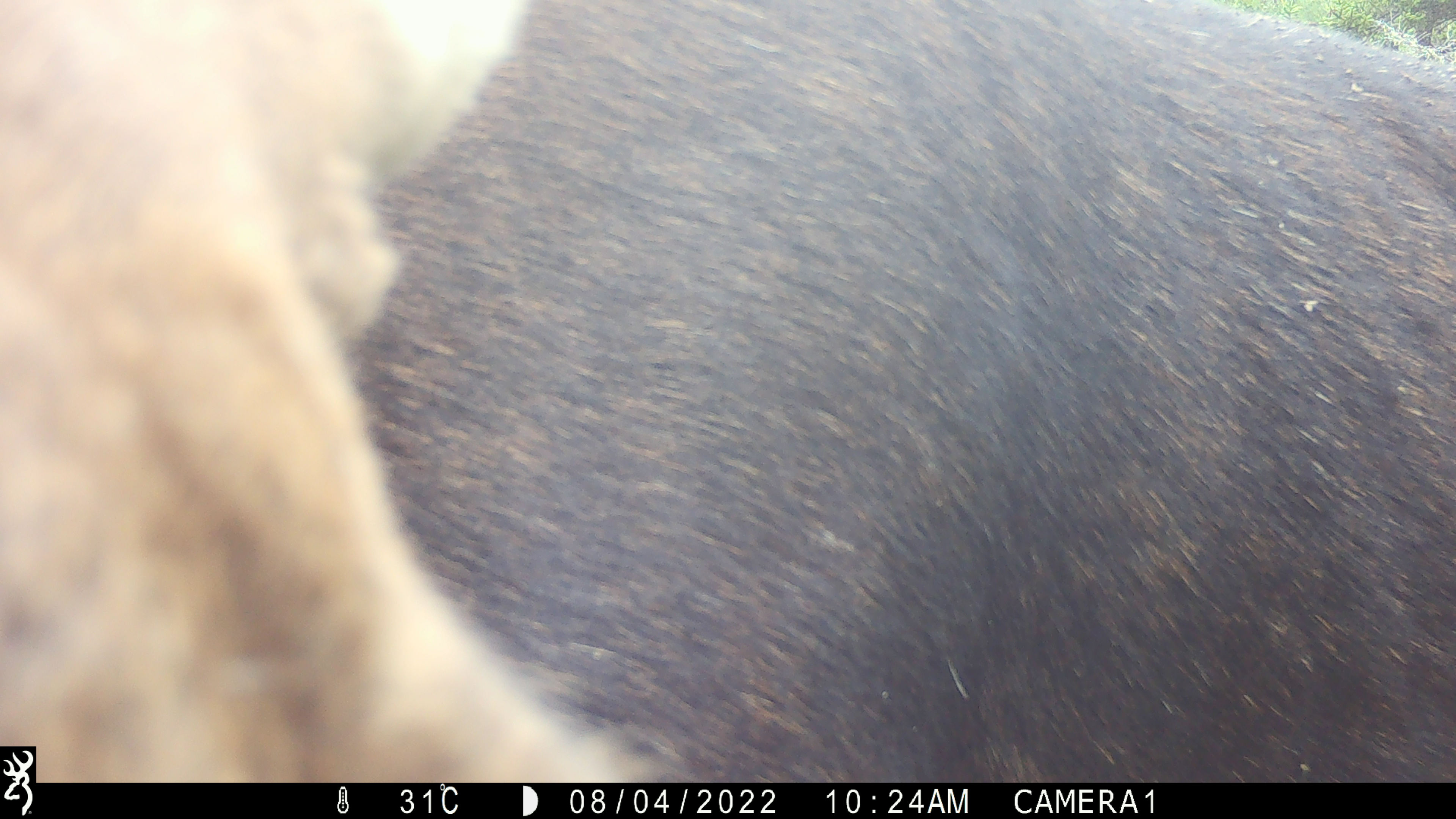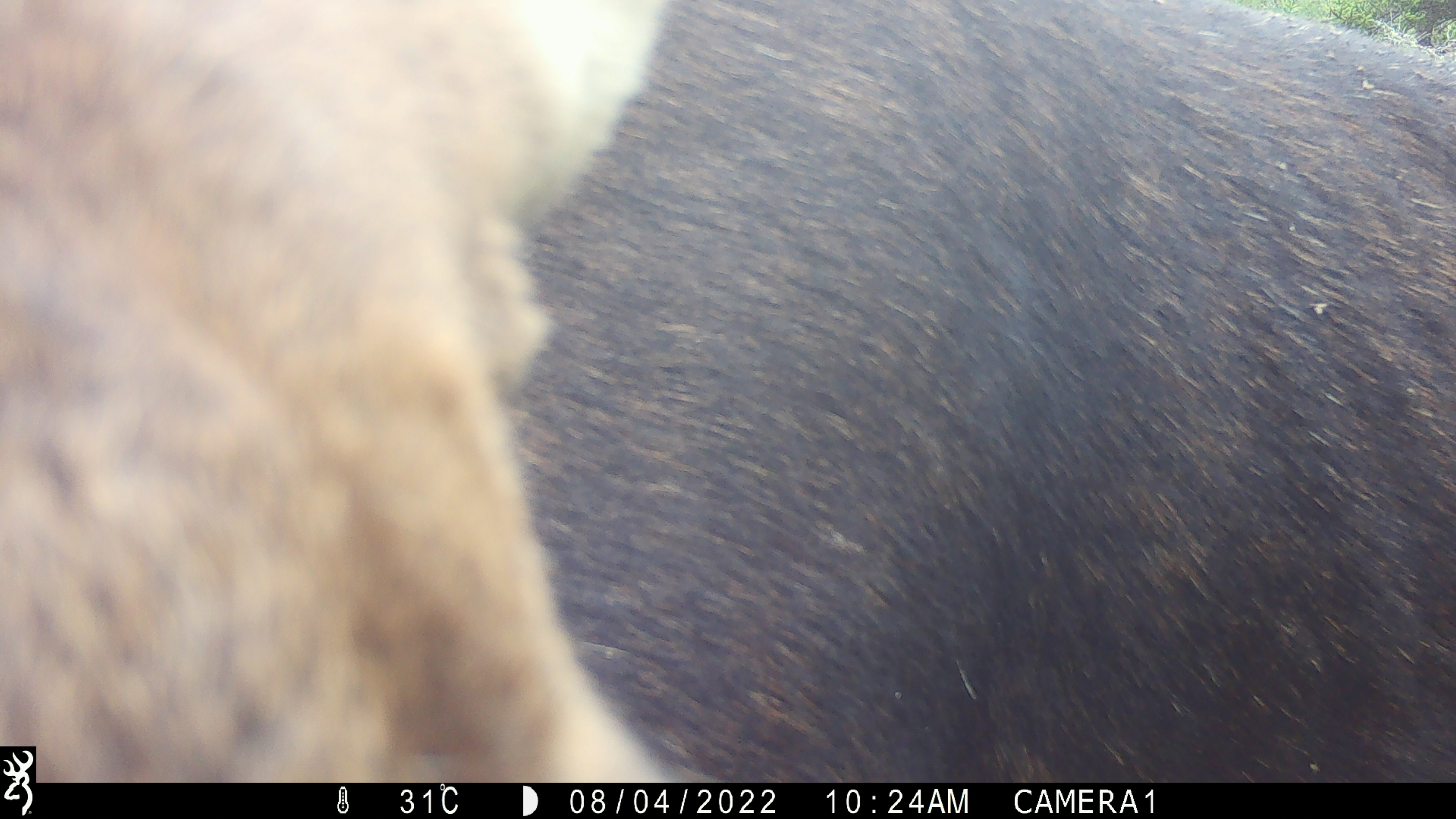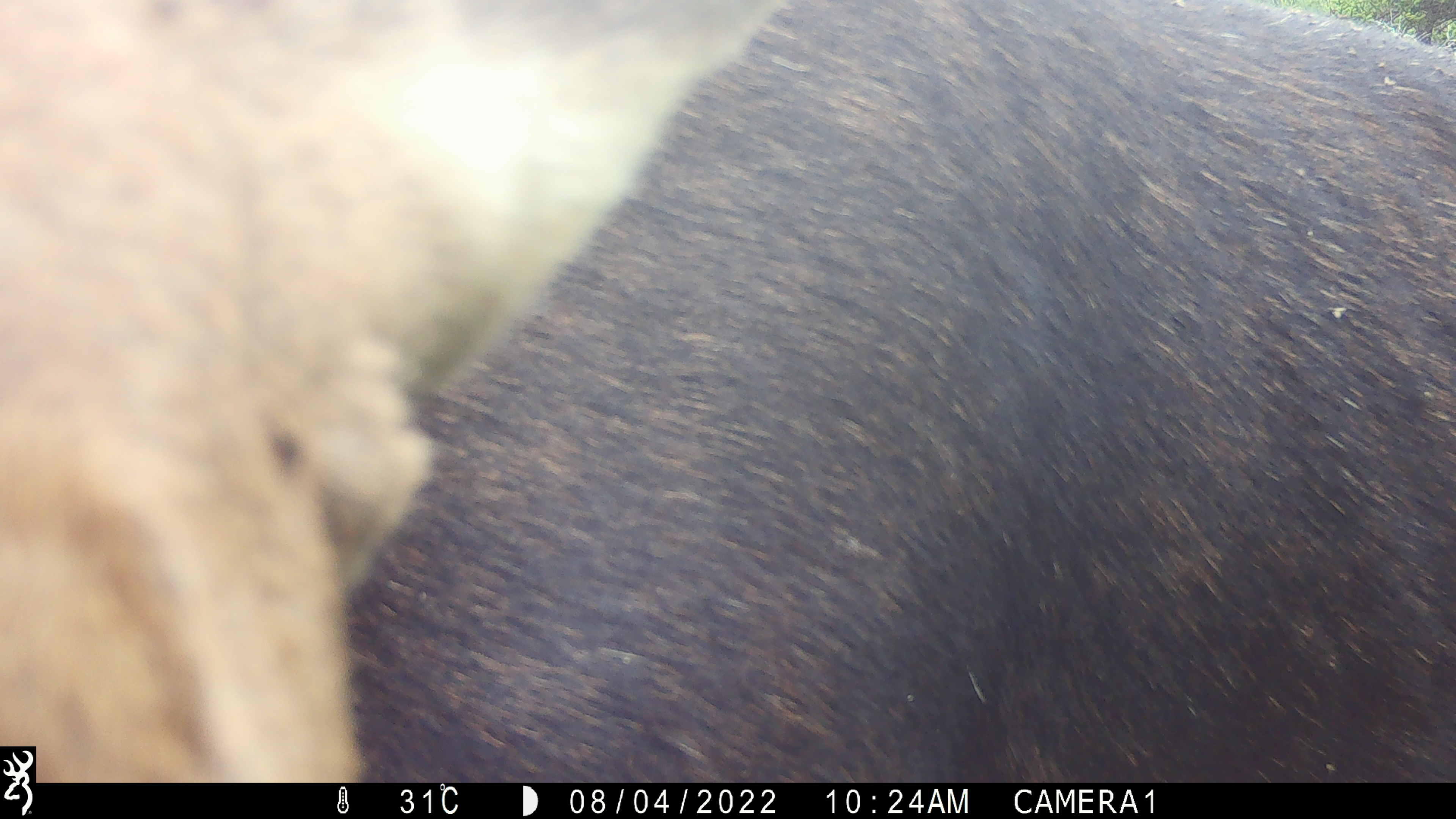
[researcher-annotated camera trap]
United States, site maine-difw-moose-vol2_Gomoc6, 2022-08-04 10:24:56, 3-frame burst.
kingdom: Animalia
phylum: Chordata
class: Mammalia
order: Artiodactyla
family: Cervidae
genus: Alces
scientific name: Alces alces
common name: moose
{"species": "moose (Alces alces)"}